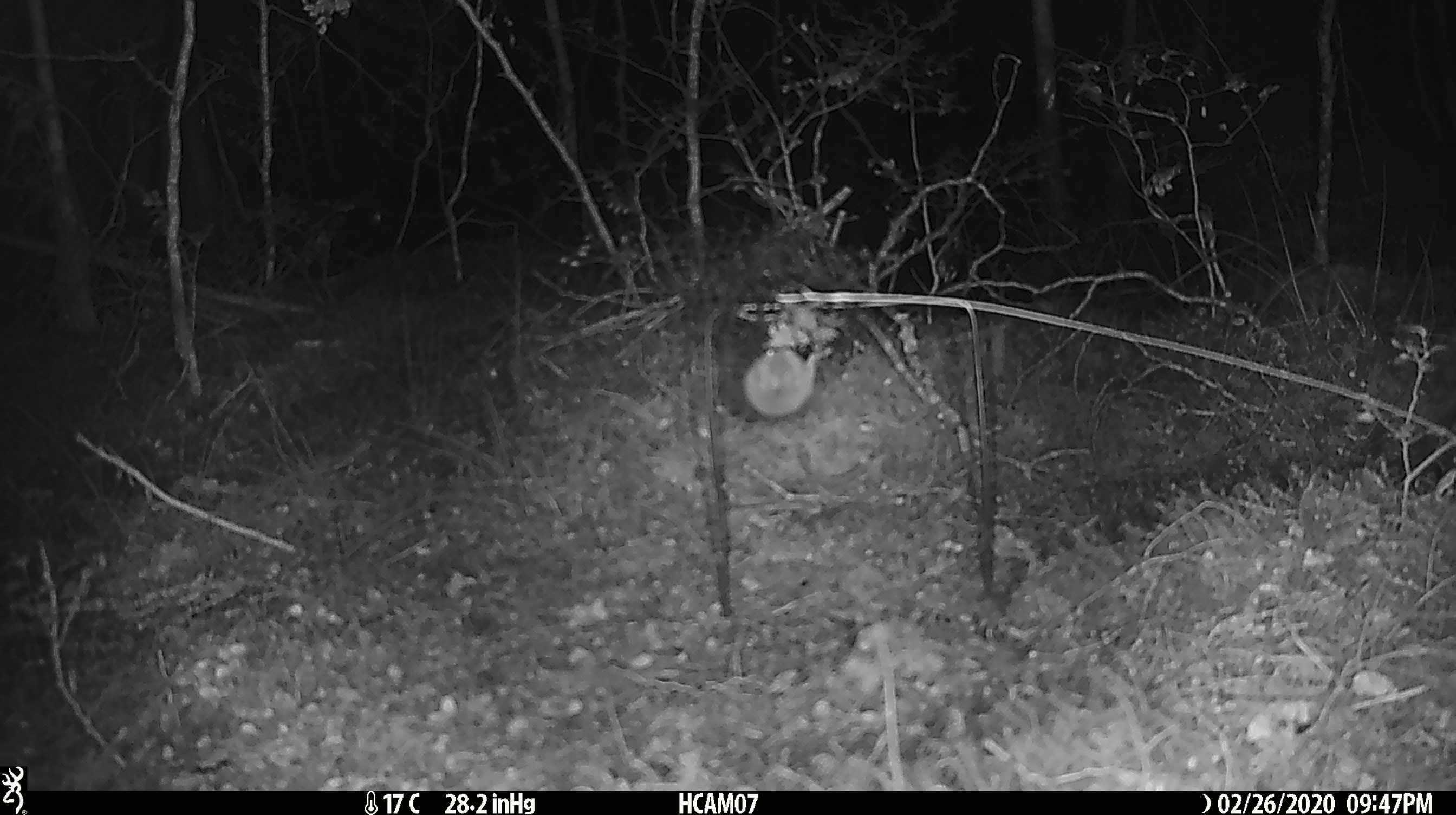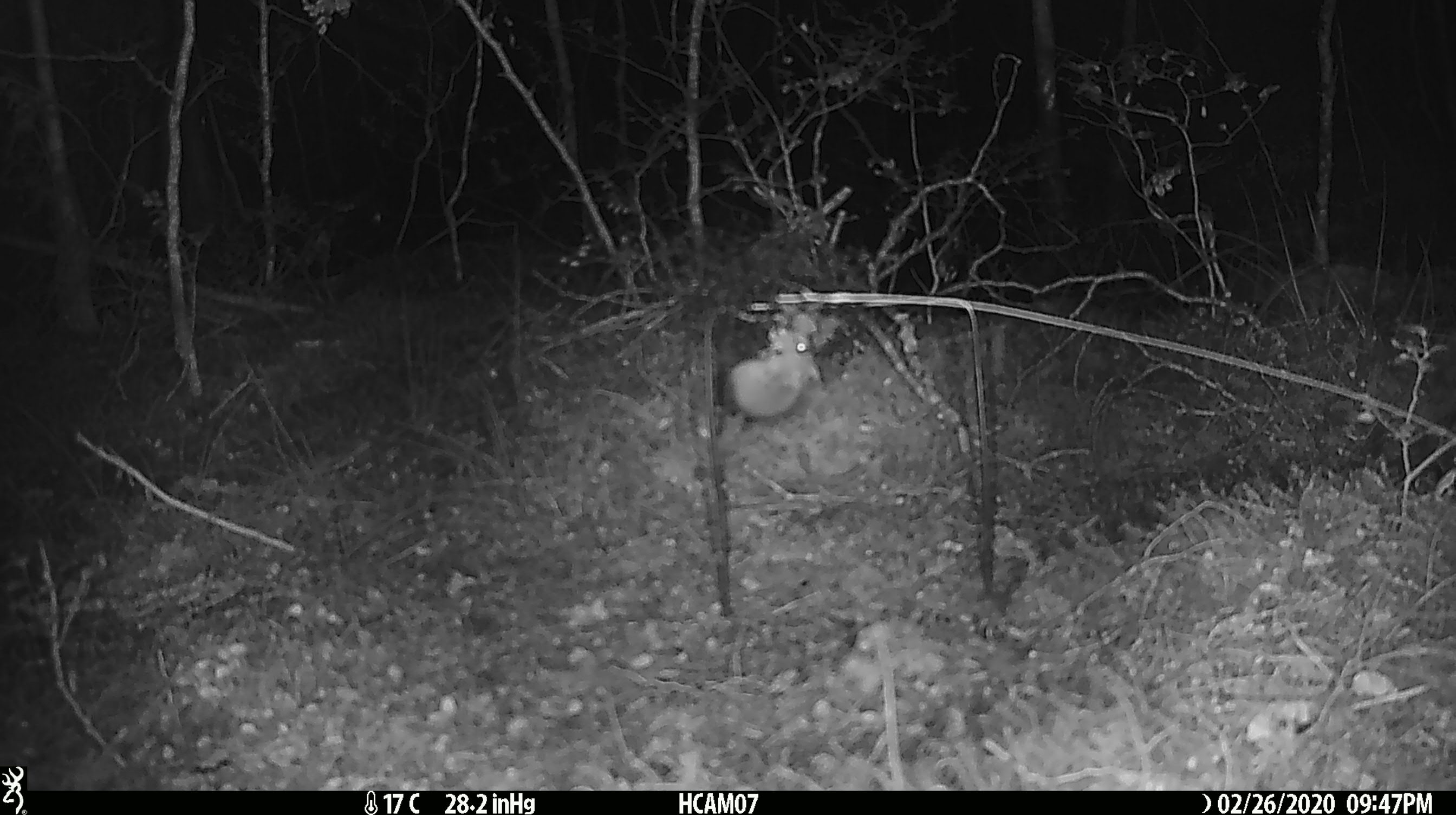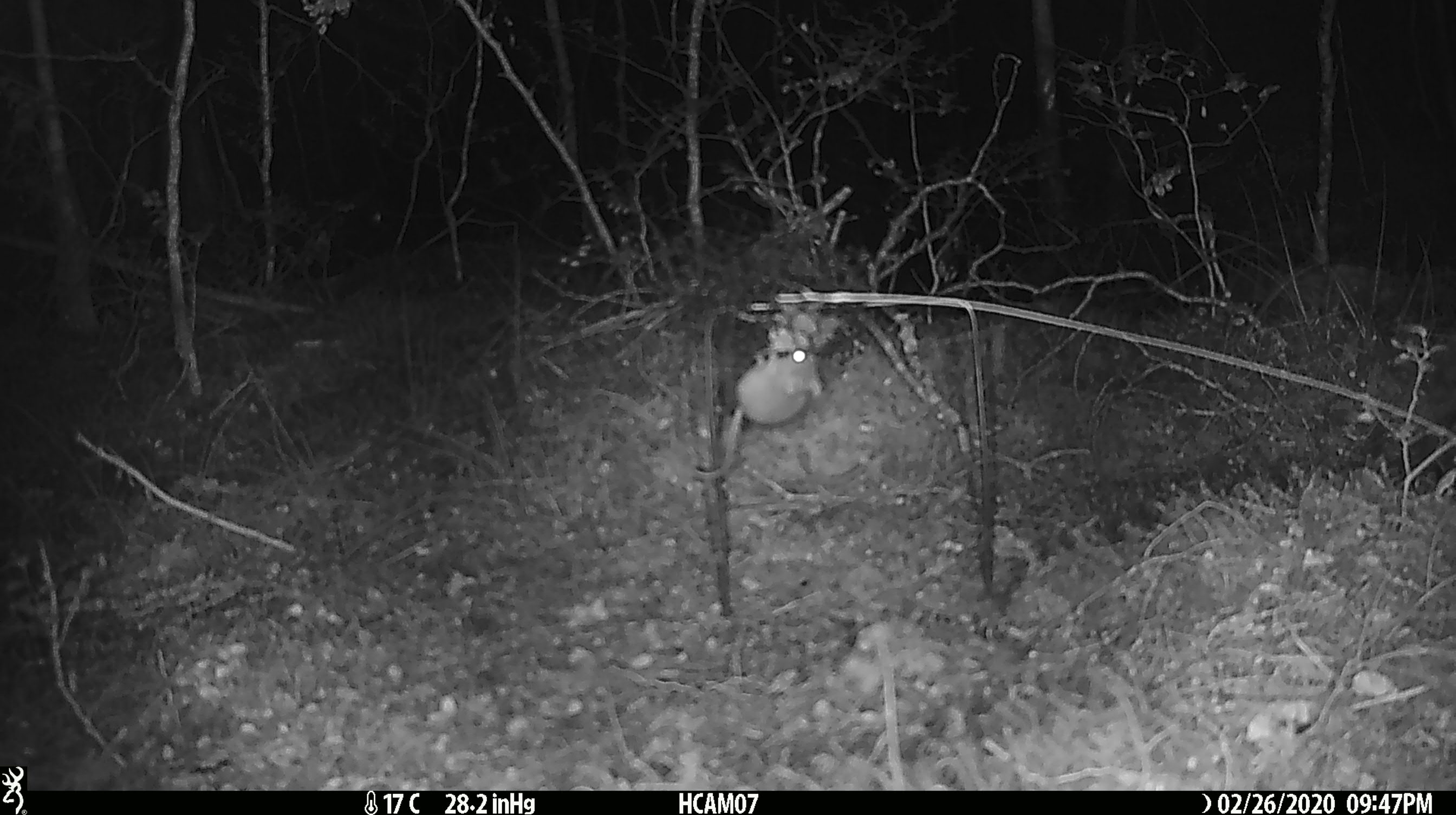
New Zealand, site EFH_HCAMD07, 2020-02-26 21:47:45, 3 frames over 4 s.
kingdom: Animalia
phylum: Chordata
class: Mammalia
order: Rodentia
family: Muridae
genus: Mus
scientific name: Mus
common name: mouse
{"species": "mouse (Mus)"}